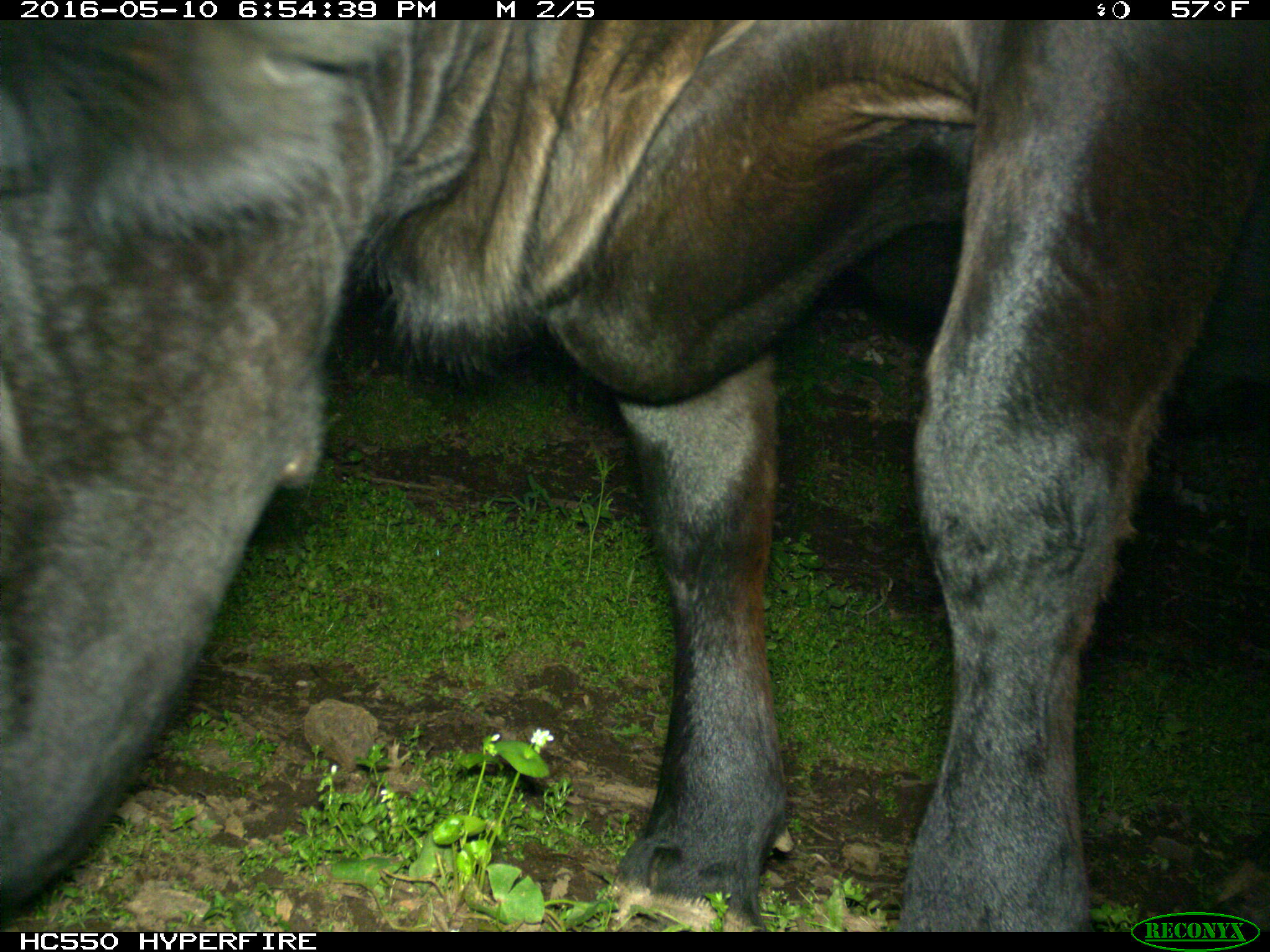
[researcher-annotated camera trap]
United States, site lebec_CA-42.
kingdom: Animalia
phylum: Chordata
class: Mammalia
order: Artiodactyla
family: Bovidae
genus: Bos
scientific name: Bos taurus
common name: domestic cow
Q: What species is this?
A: Bos taurus (domestic cow).